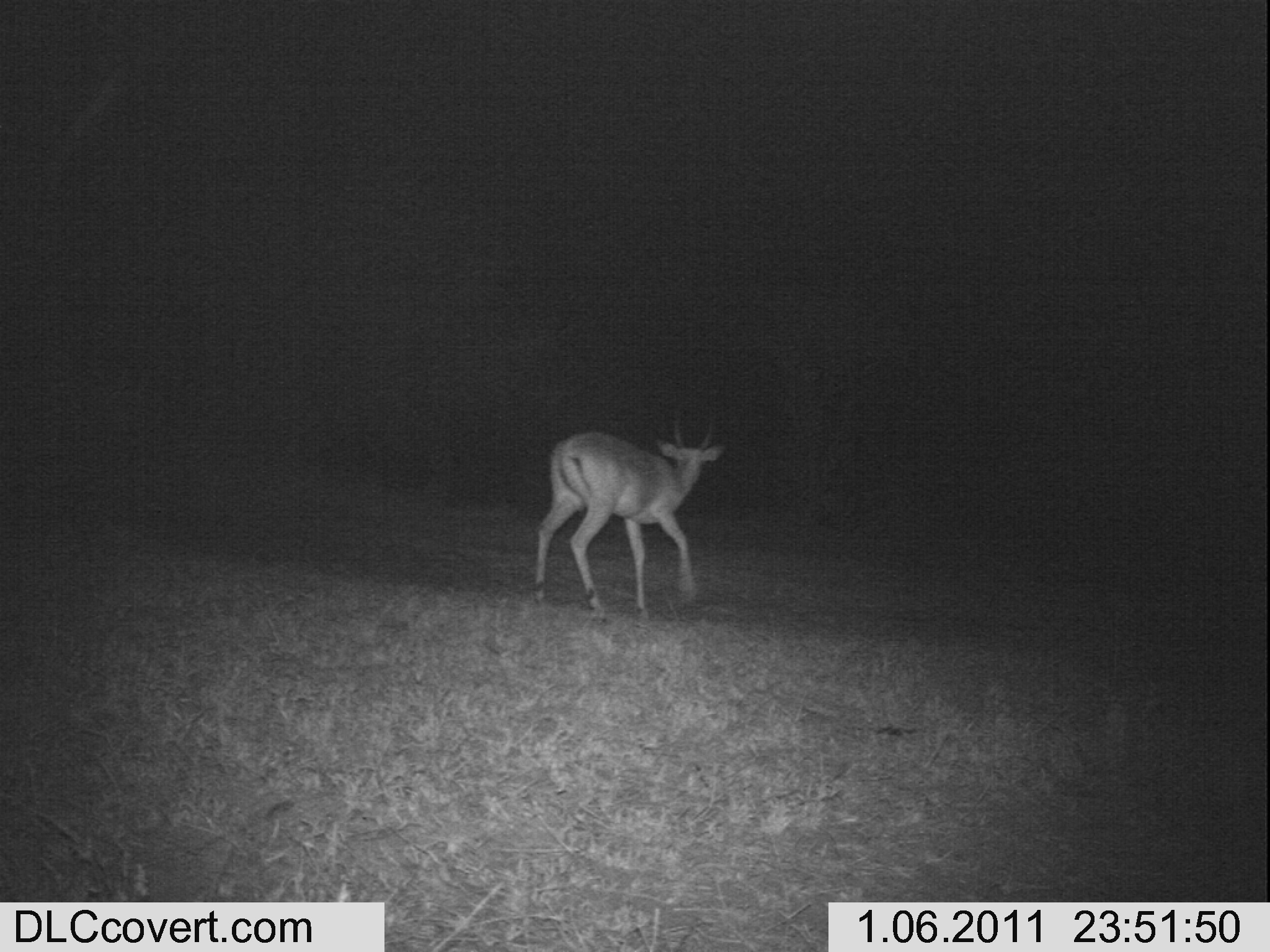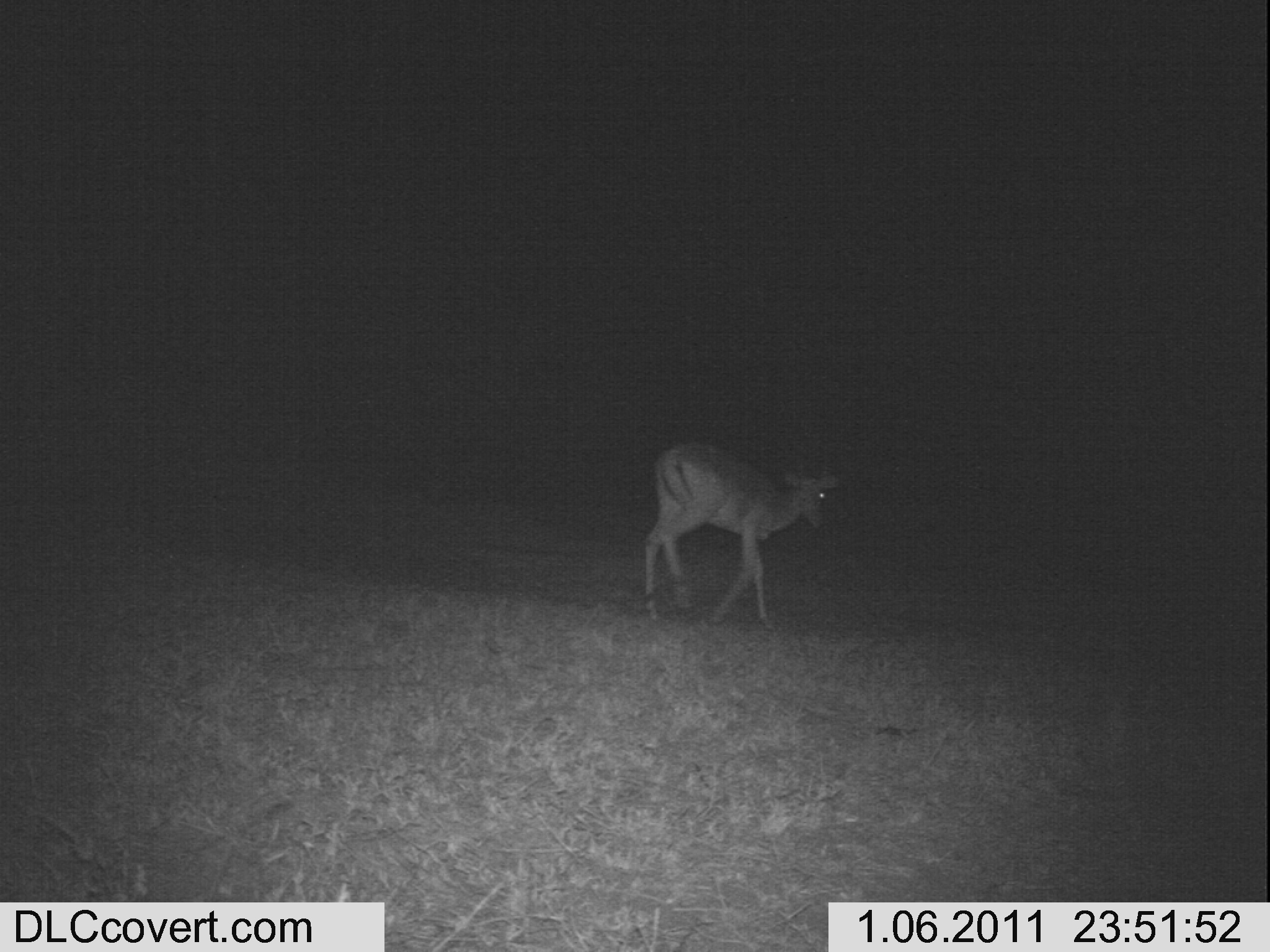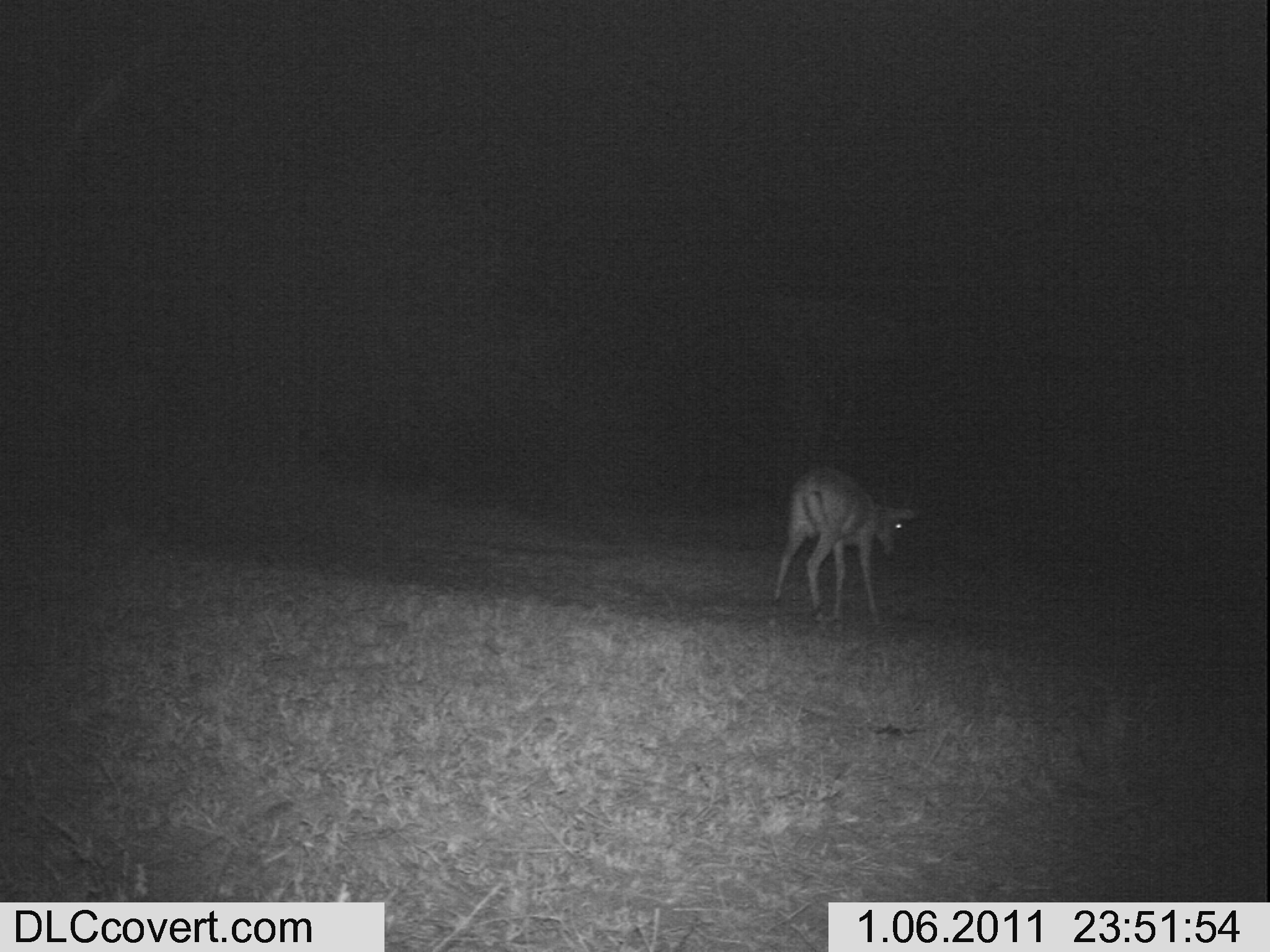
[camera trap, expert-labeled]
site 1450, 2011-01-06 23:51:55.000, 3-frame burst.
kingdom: Animalia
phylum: Chordata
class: Mammalia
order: Artiodactyla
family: Bovidae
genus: Aepyceros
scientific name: Aepyceros melampus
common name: impala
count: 1